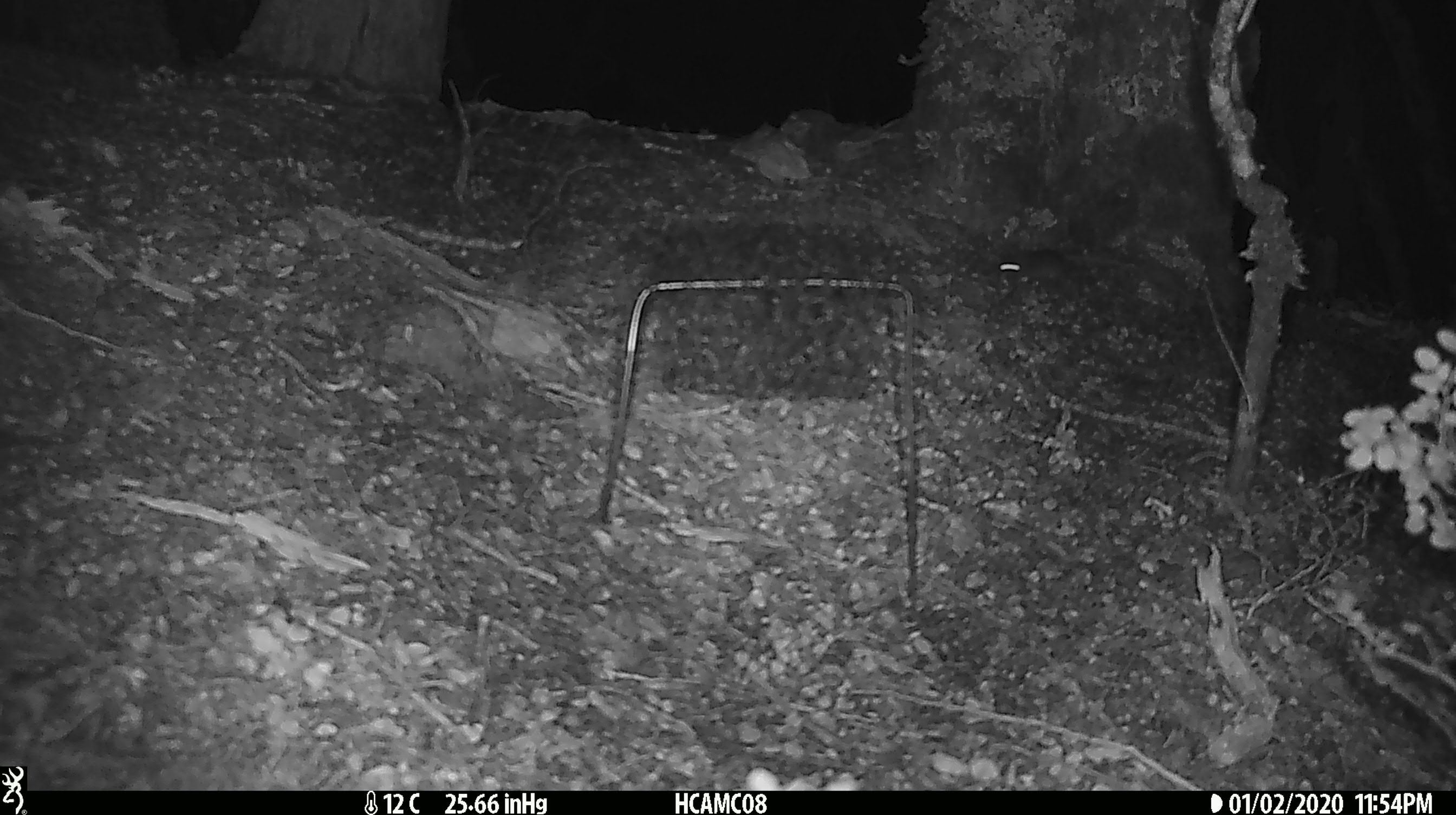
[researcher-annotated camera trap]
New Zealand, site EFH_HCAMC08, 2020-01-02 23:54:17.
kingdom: Animalia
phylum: Chordata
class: Mammalia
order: Rodentia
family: Muridae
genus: Mus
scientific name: Mus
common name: mouse